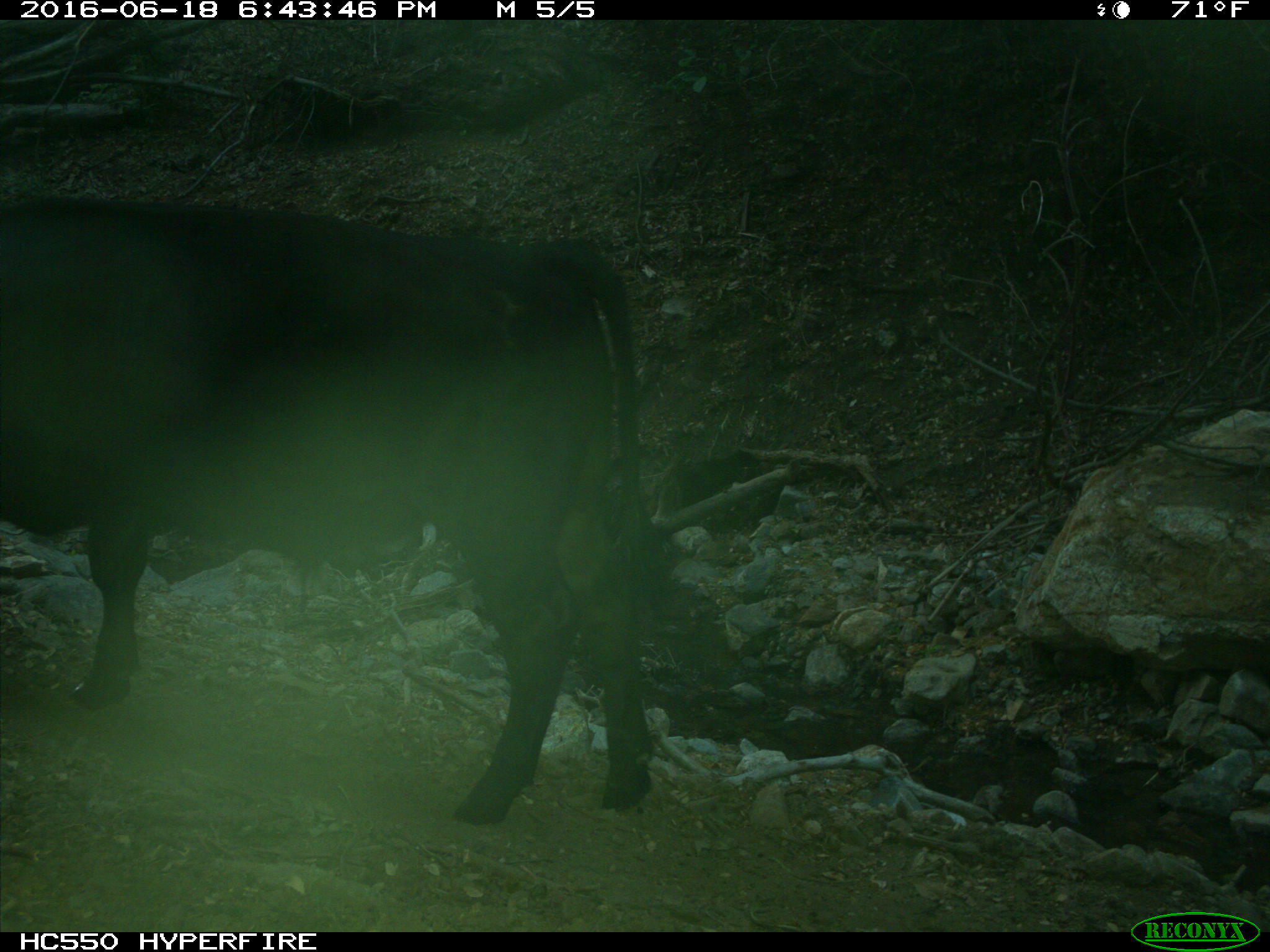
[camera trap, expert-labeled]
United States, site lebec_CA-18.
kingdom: Animalia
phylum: Chordata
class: Mammalia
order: Artiodactyla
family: Bovidae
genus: Bos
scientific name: Bos taurus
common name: domestic cow